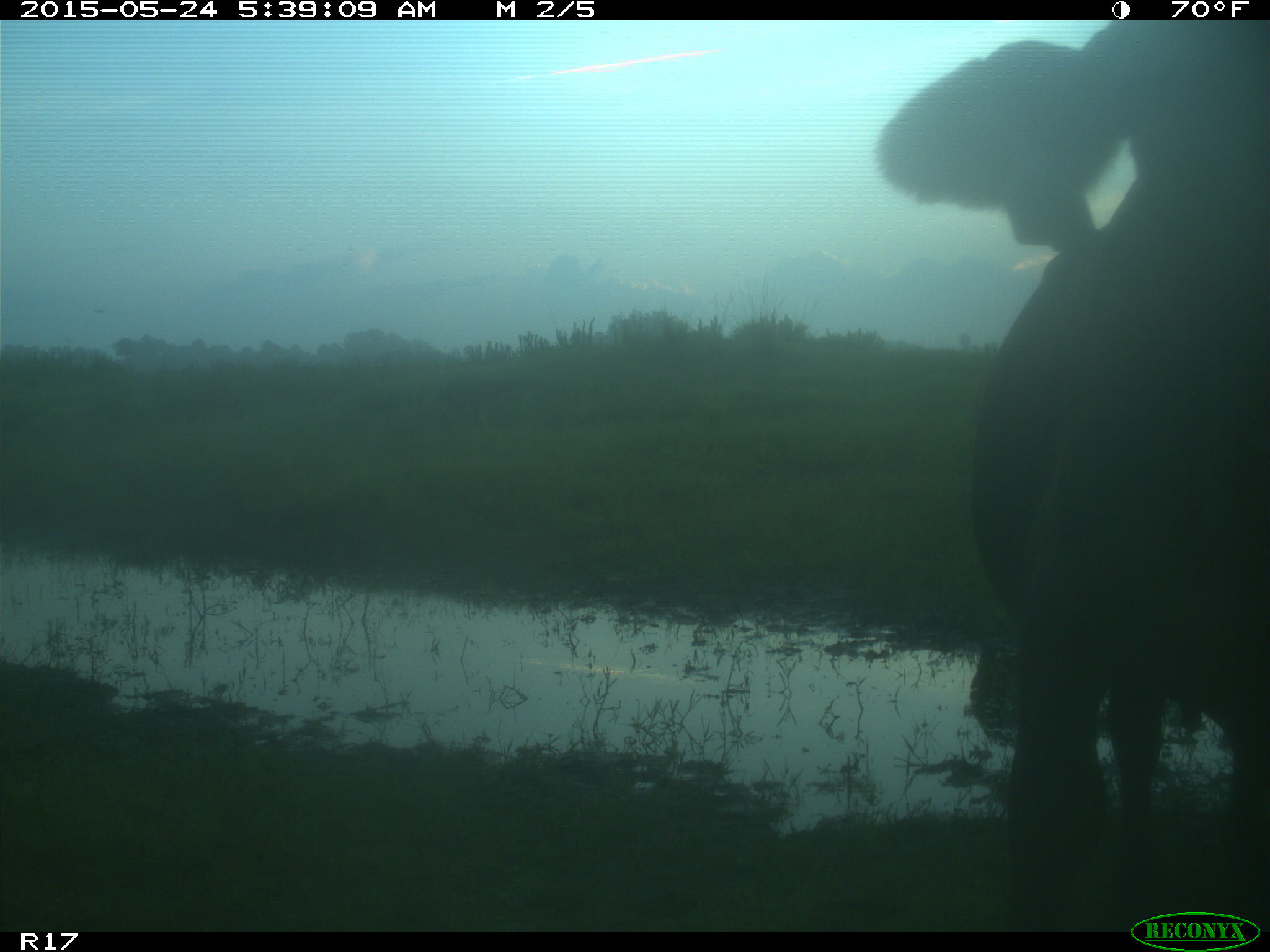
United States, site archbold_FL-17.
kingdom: Animalia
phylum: Chordata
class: Mammalia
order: Artiodactyla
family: Bovidae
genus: Bos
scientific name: Bos taurus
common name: domestic cow